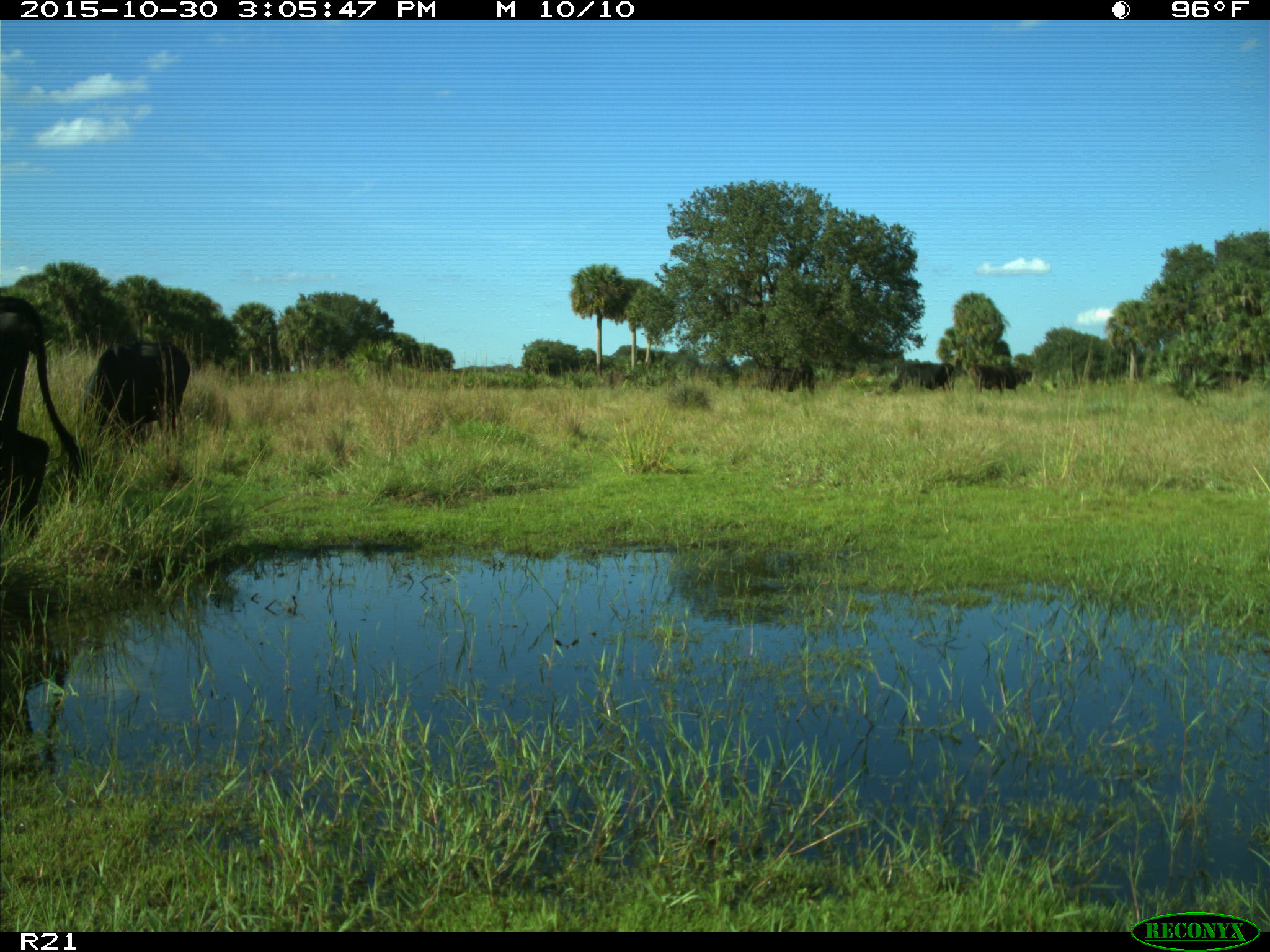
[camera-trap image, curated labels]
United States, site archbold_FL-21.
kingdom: Animalia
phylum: Chordata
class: Mammalia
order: Artiodactyla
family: Bovidae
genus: Bos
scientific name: Bos taurus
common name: domestic cow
Bos taurus (domestic cow).